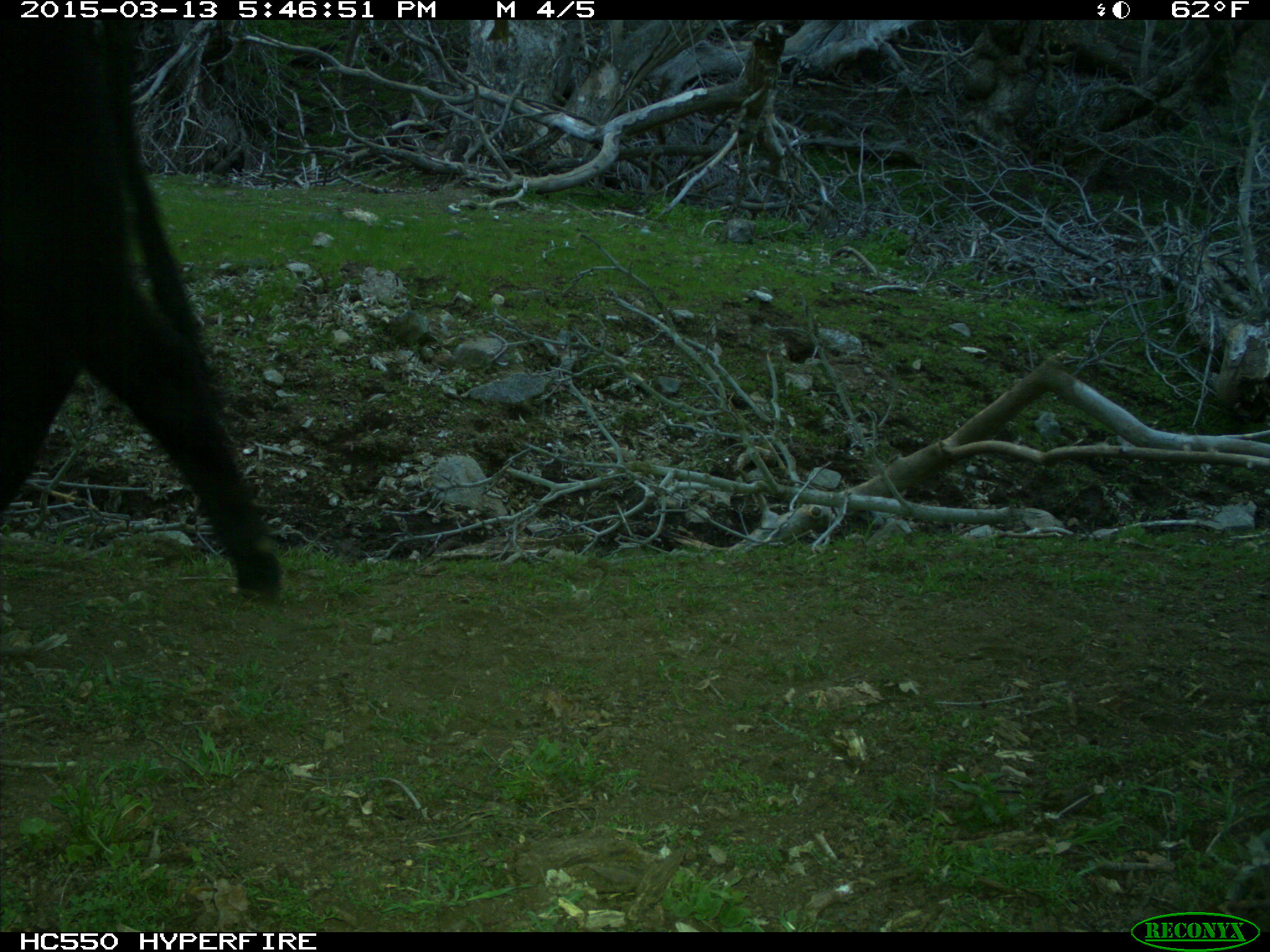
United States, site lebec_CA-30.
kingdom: Animalia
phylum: Chordata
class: Mammalia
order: Artiodactyla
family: Bovidae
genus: Bos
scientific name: Bos taurus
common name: domestic cow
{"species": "Bos taurus (domestic cow)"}